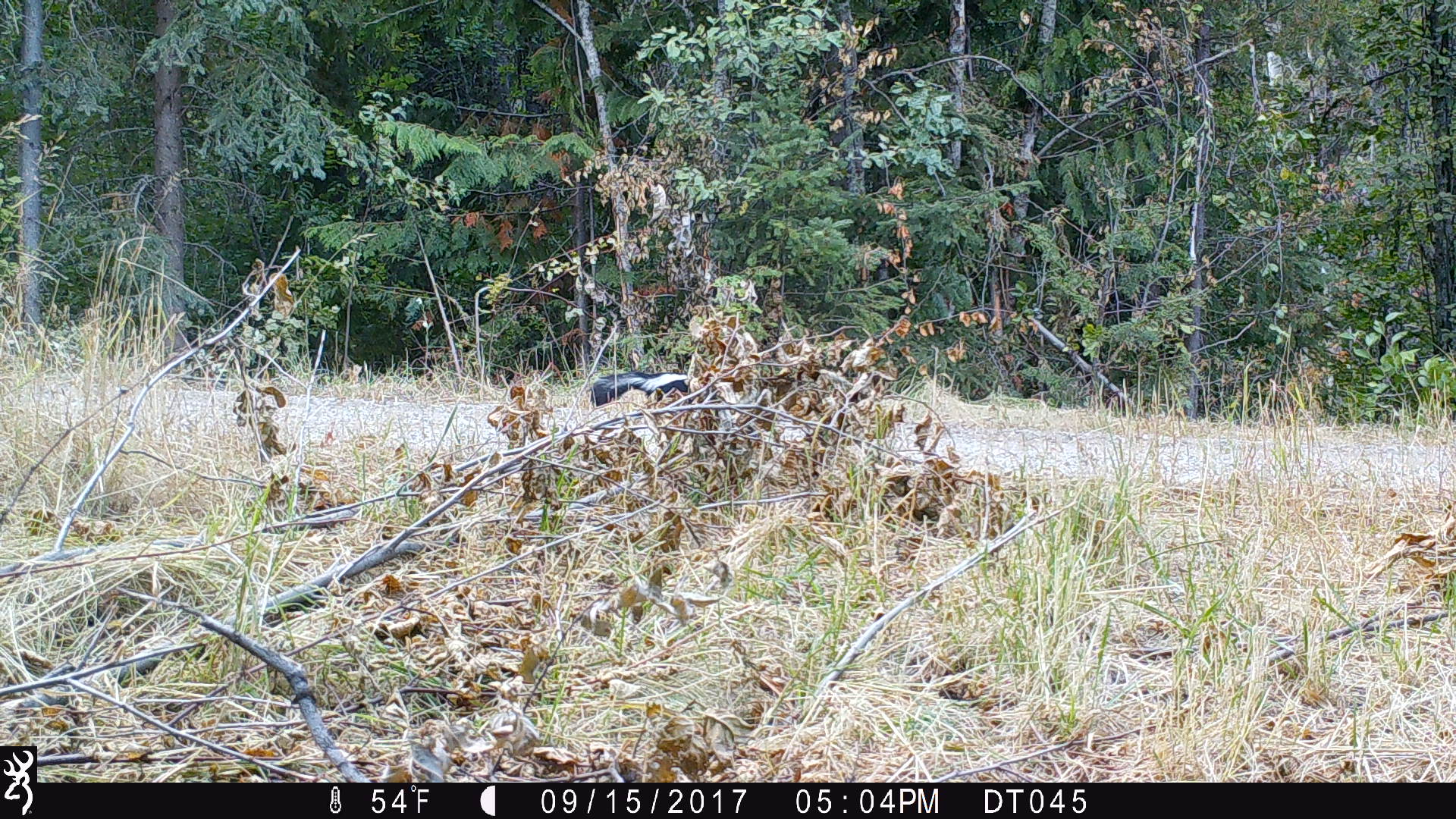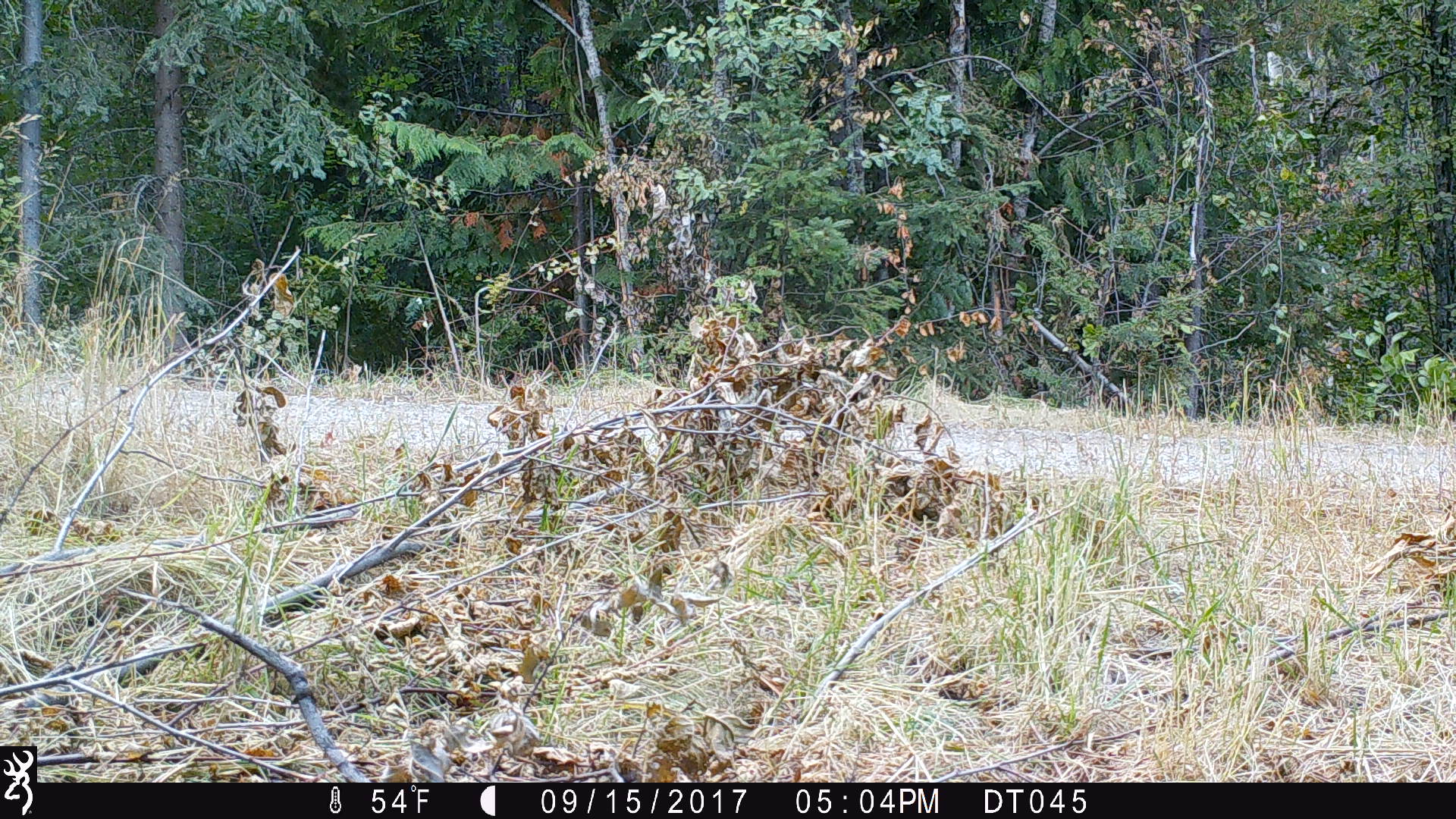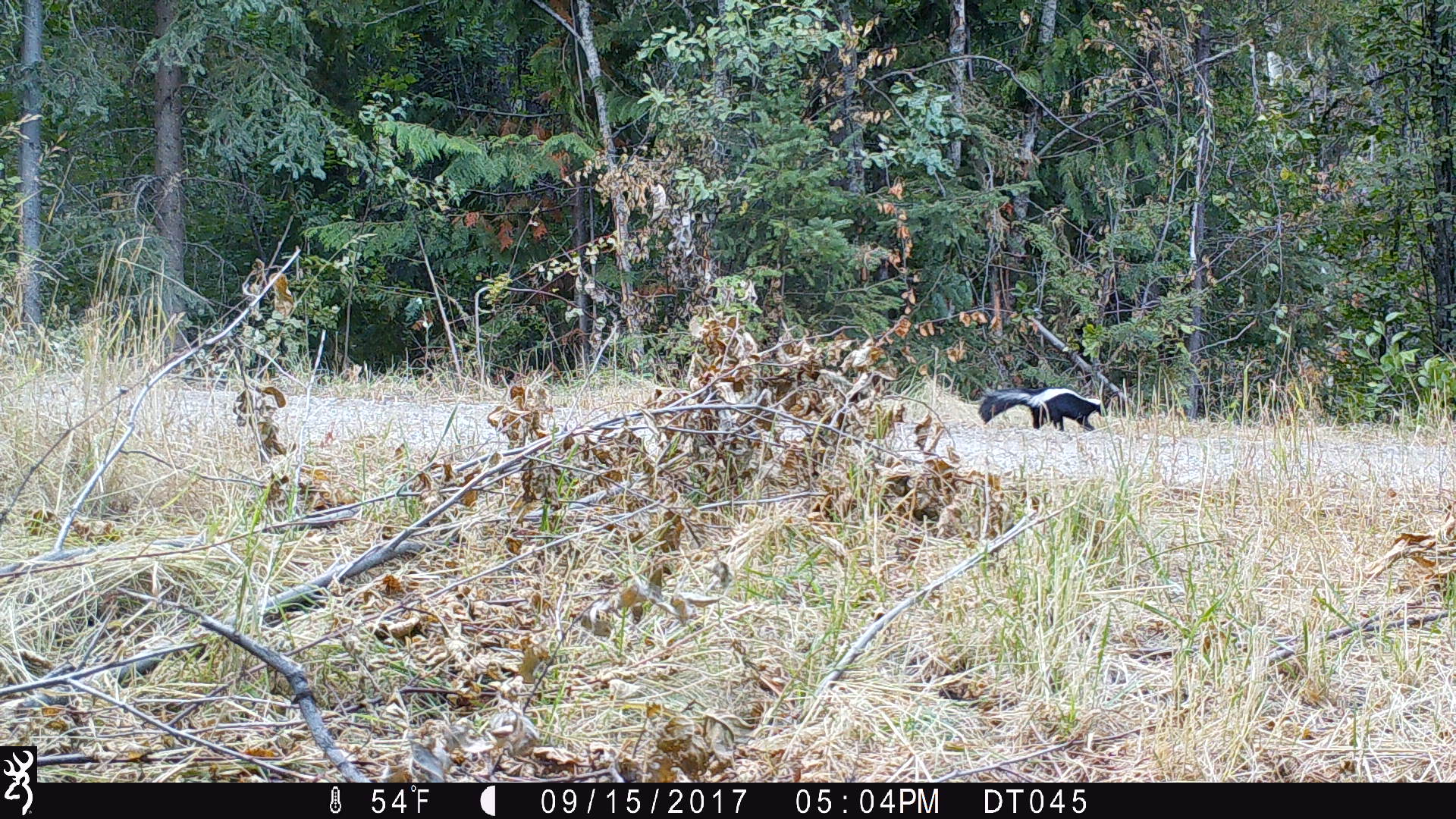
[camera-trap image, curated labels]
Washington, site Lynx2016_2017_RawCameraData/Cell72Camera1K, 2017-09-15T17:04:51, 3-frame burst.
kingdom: Animalia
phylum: Chordata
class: Mammalia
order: Carnivora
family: Mephitidae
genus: Mephitis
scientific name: Mephitis mephitis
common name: striped skunk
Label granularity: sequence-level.